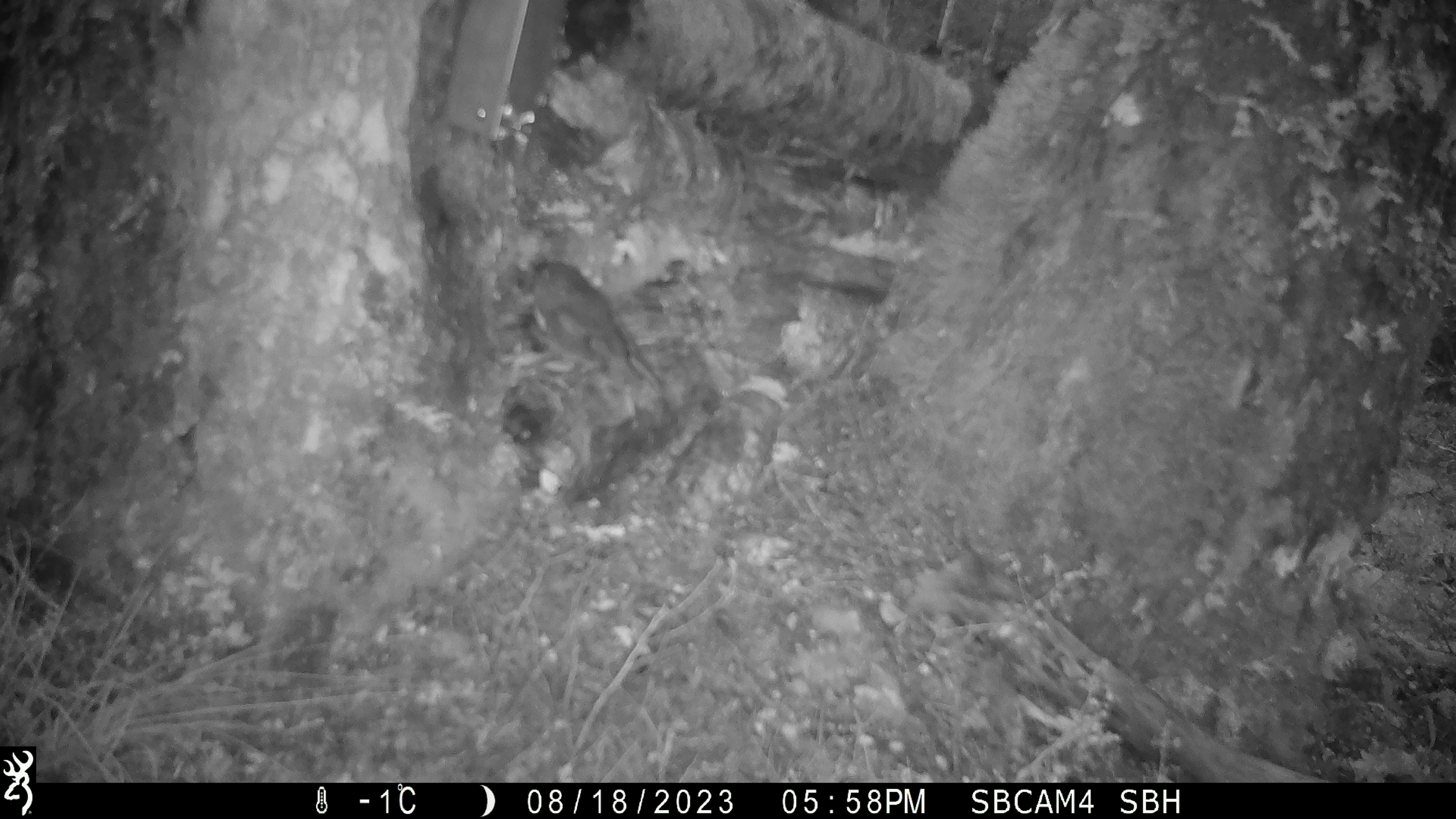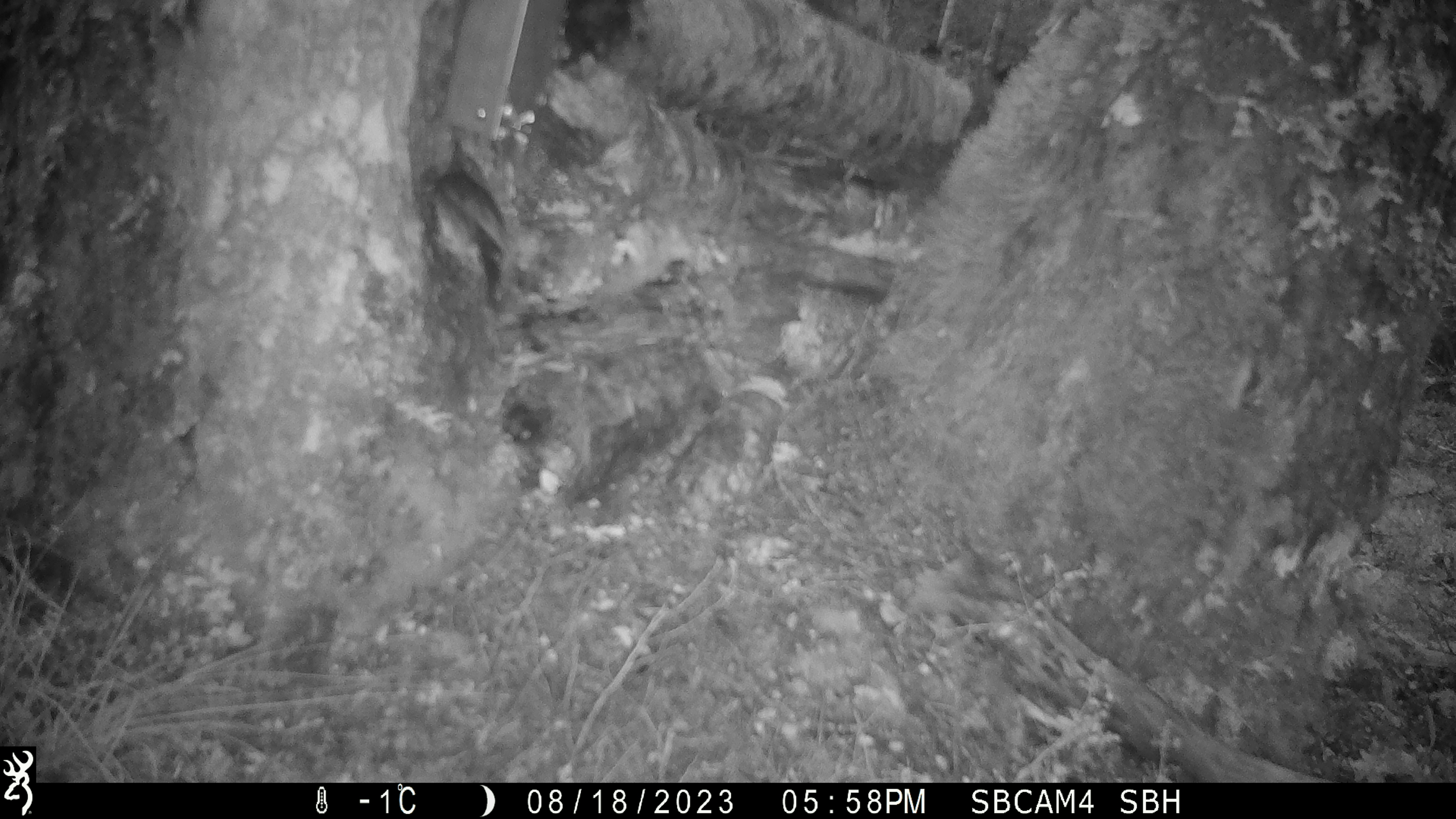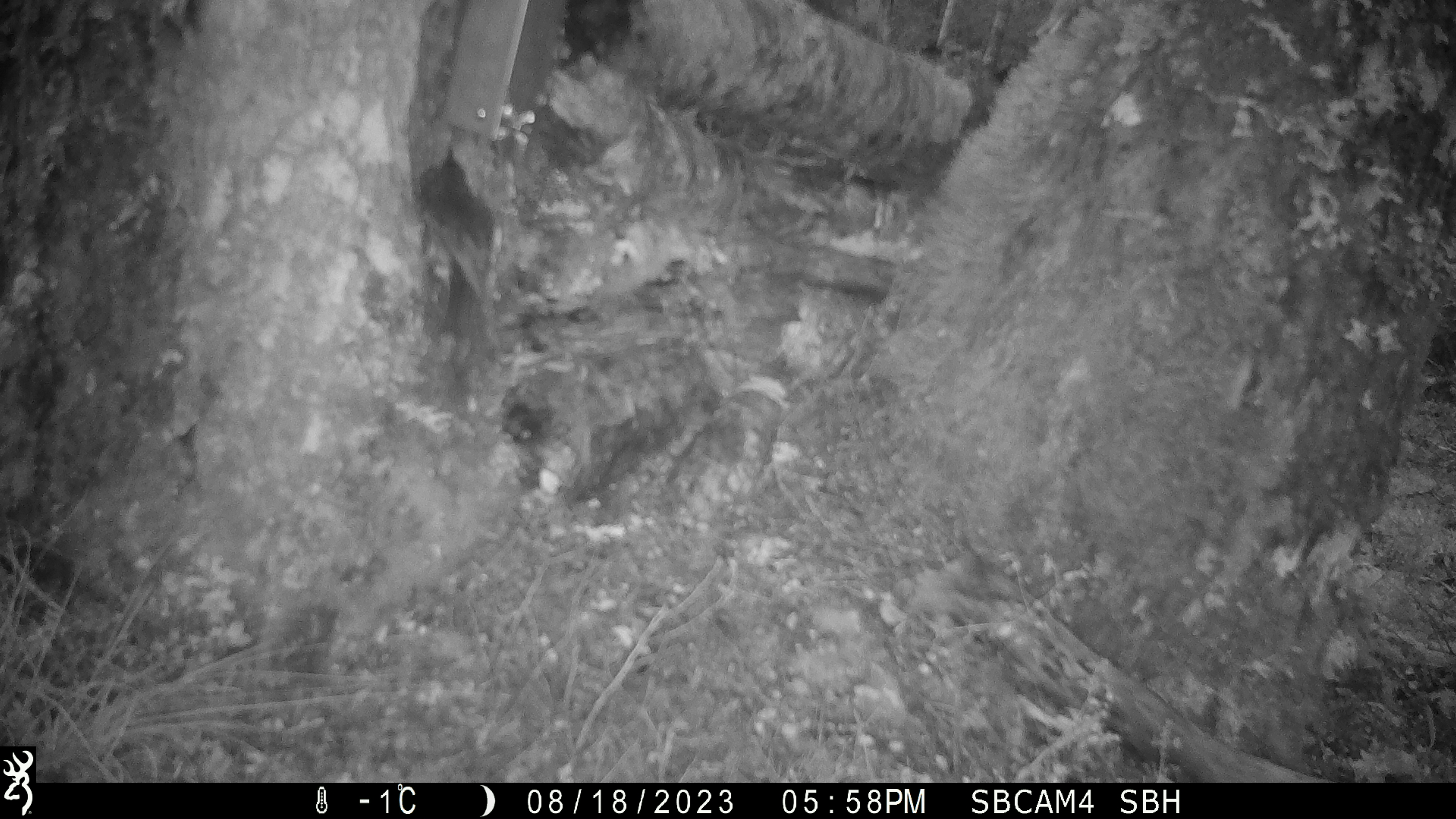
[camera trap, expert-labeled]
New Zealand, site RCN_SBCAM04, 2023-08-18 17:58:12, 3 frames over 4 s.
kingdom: Animalia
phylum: Chordata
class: Aves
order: Passeriformes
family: Petroicidae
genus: Petroica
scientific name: Petroica australis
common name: new zealand robin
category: robin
Robin (new zealand robin) (Petroica australis).